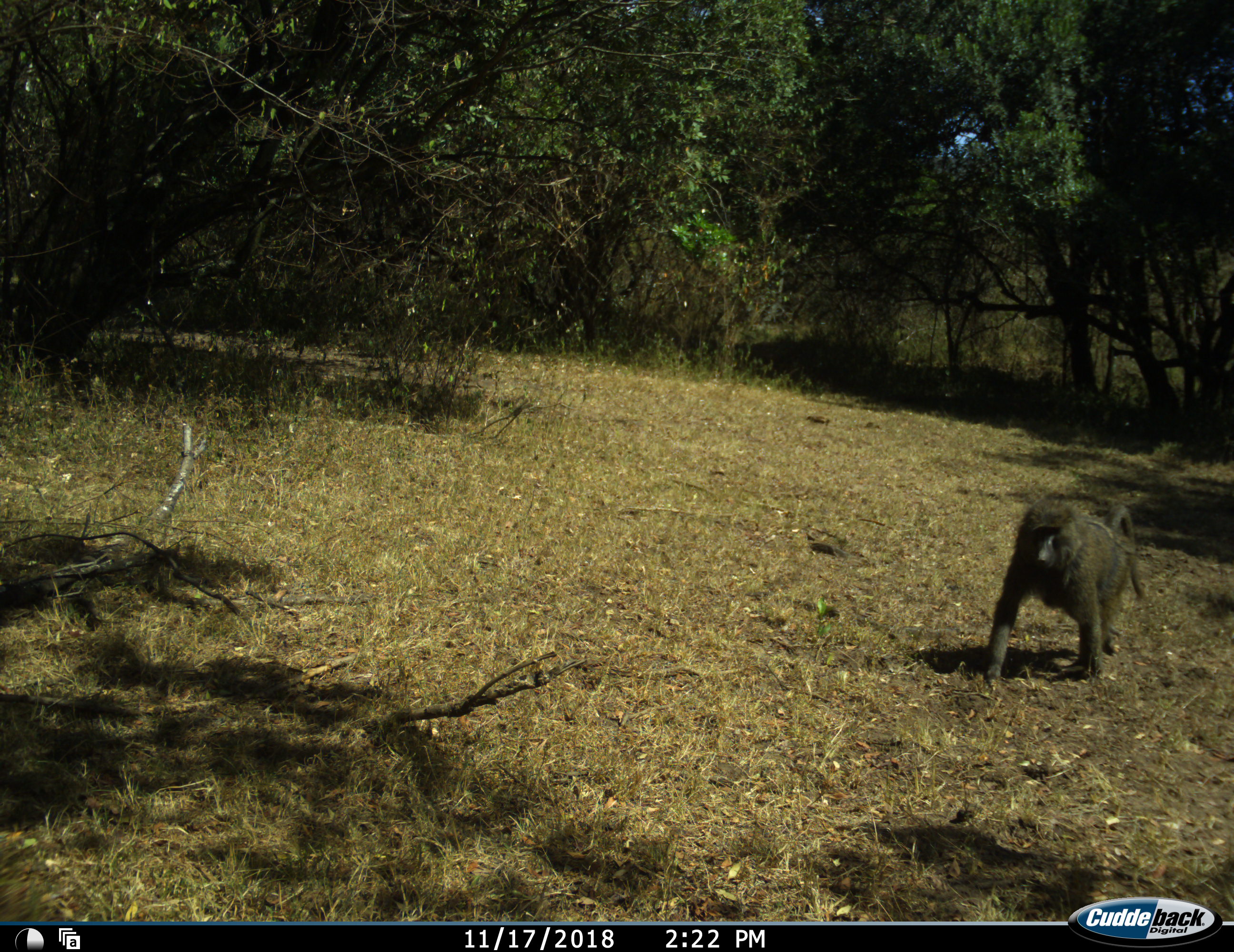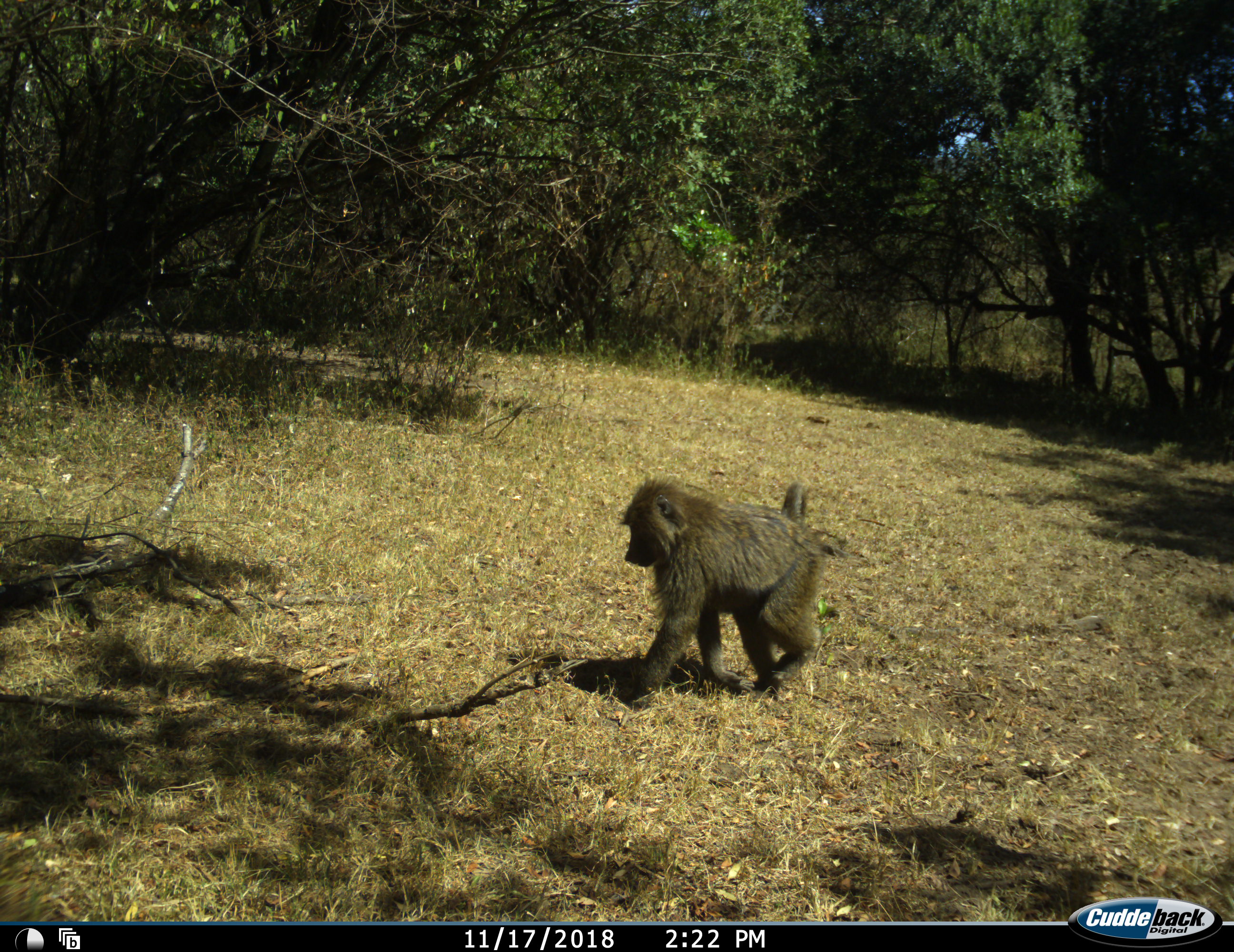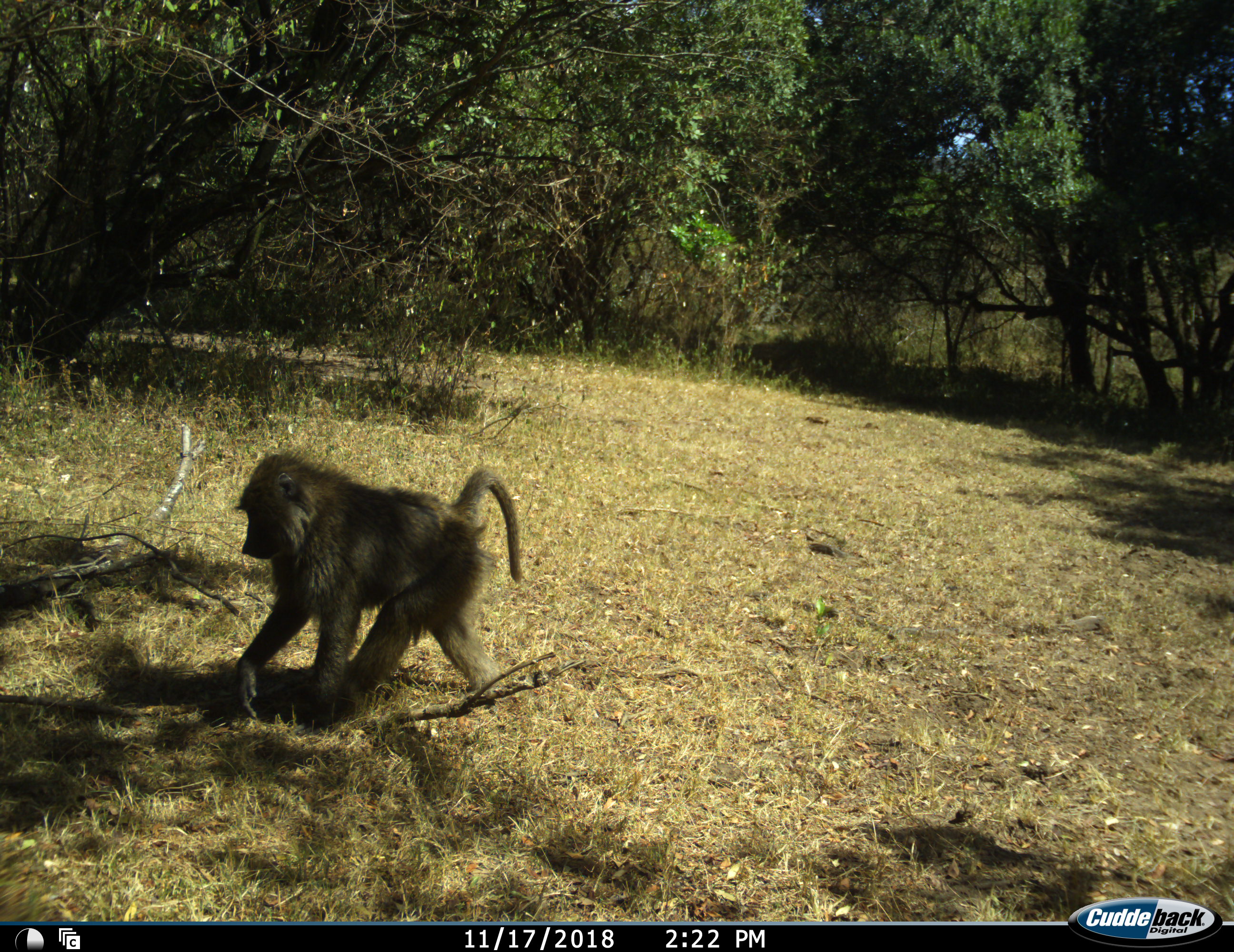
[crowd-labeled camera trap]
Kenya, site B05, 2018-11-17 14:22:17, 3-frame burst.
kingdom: Animalia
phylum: Chordata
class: Mammalia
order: Primates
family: Cercopithecidae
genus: Papio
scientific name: Papio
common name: baboon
Baboon (Papio), count 1. Behavior (volunteer vote fractions): standing 0%, resting 0%, moving 100%, interacting 0%. Young present (vote fraction): 0%. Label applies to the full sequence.